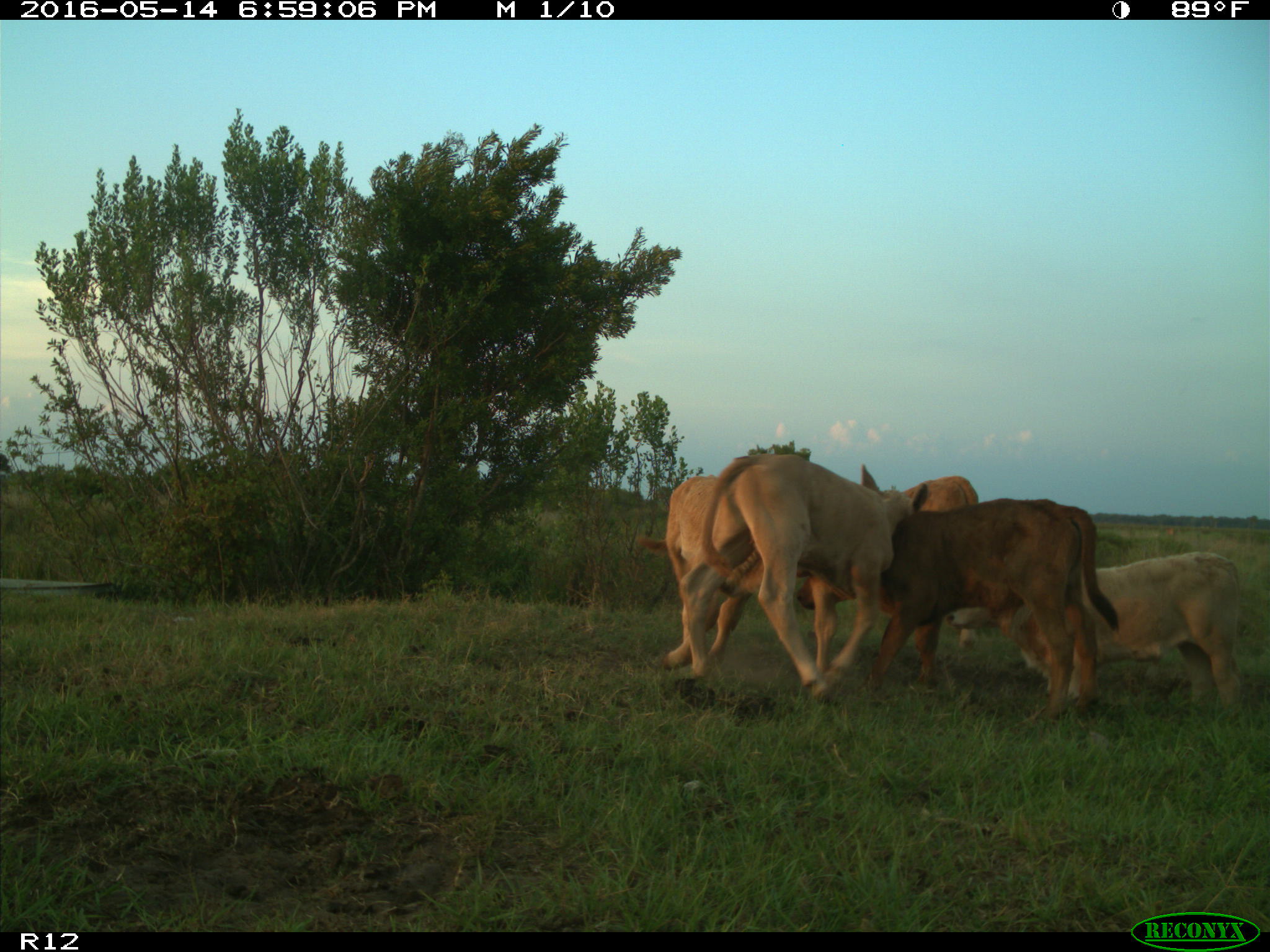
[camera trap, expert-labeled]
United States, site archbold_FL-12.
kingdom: Animalia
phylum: Chordata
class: Mammalia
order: Artiodactyla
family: Bovidae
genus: Bos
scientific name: Bos taurus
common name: domestic cow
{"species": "Bos taurus (domestic cow)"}